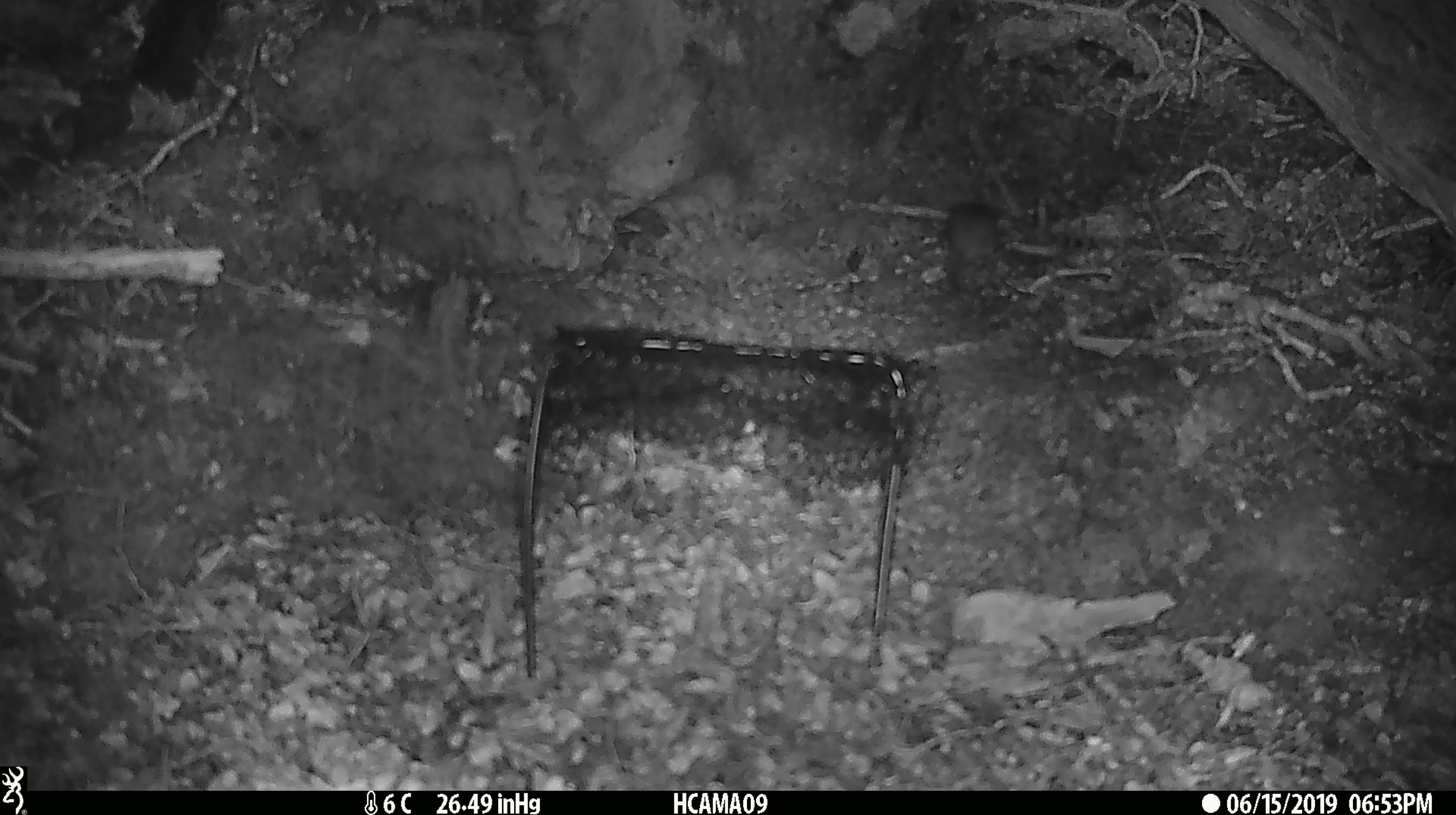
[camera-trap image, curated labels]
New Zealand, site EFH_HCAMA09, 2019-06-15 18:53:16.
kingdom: Animalia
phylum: Chordata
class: Mammalia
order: Rodentia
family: Muridae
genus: Mus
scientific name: Mus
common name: mouse